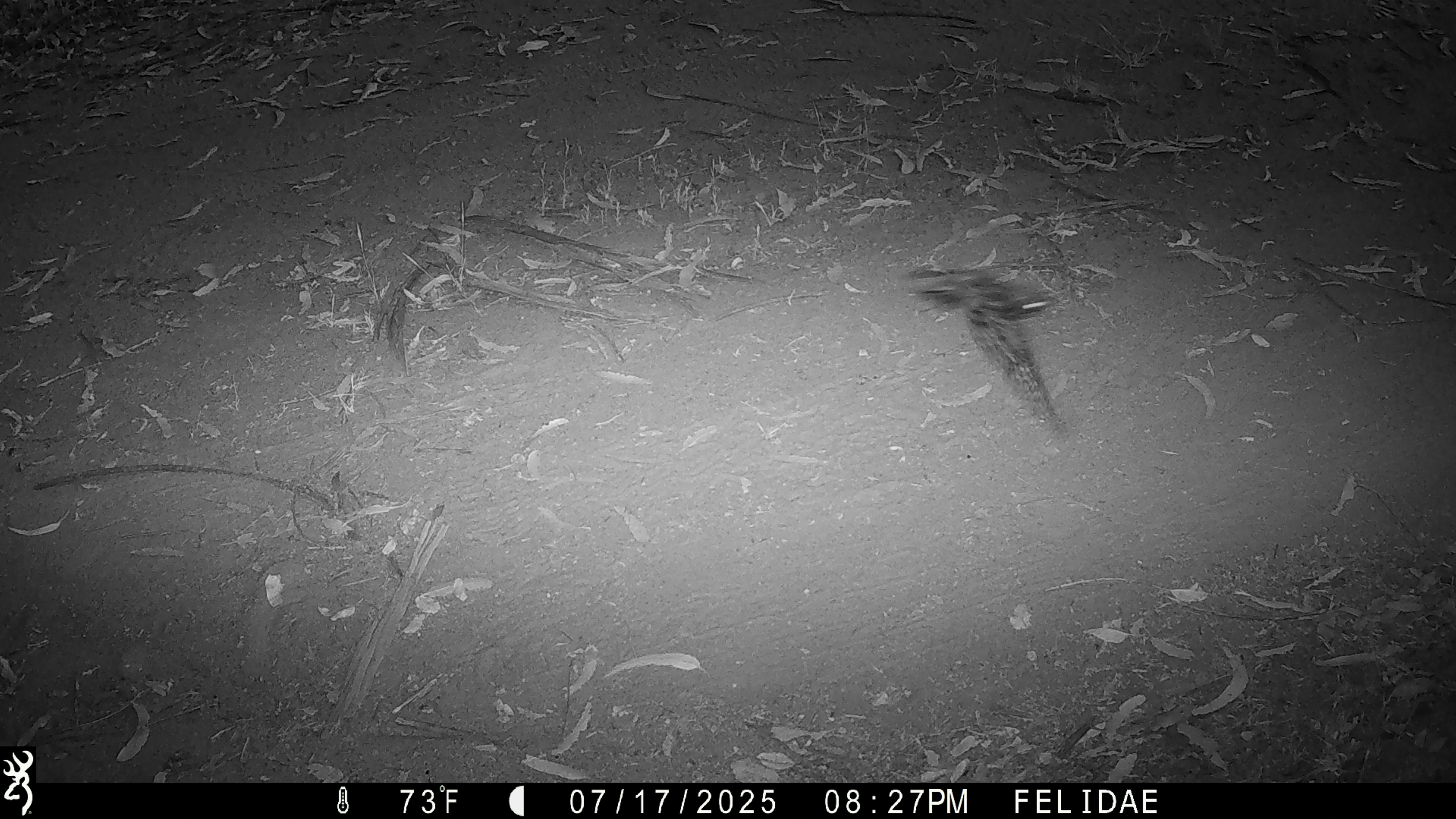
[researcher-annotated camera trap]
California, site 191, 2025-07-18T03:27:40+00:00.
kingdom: Animalia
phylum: Chordata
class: Aves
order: Caprimulgiformes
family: Caprimulgidae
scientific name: Caprimulgidae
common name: nightjar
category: unknown nightjar